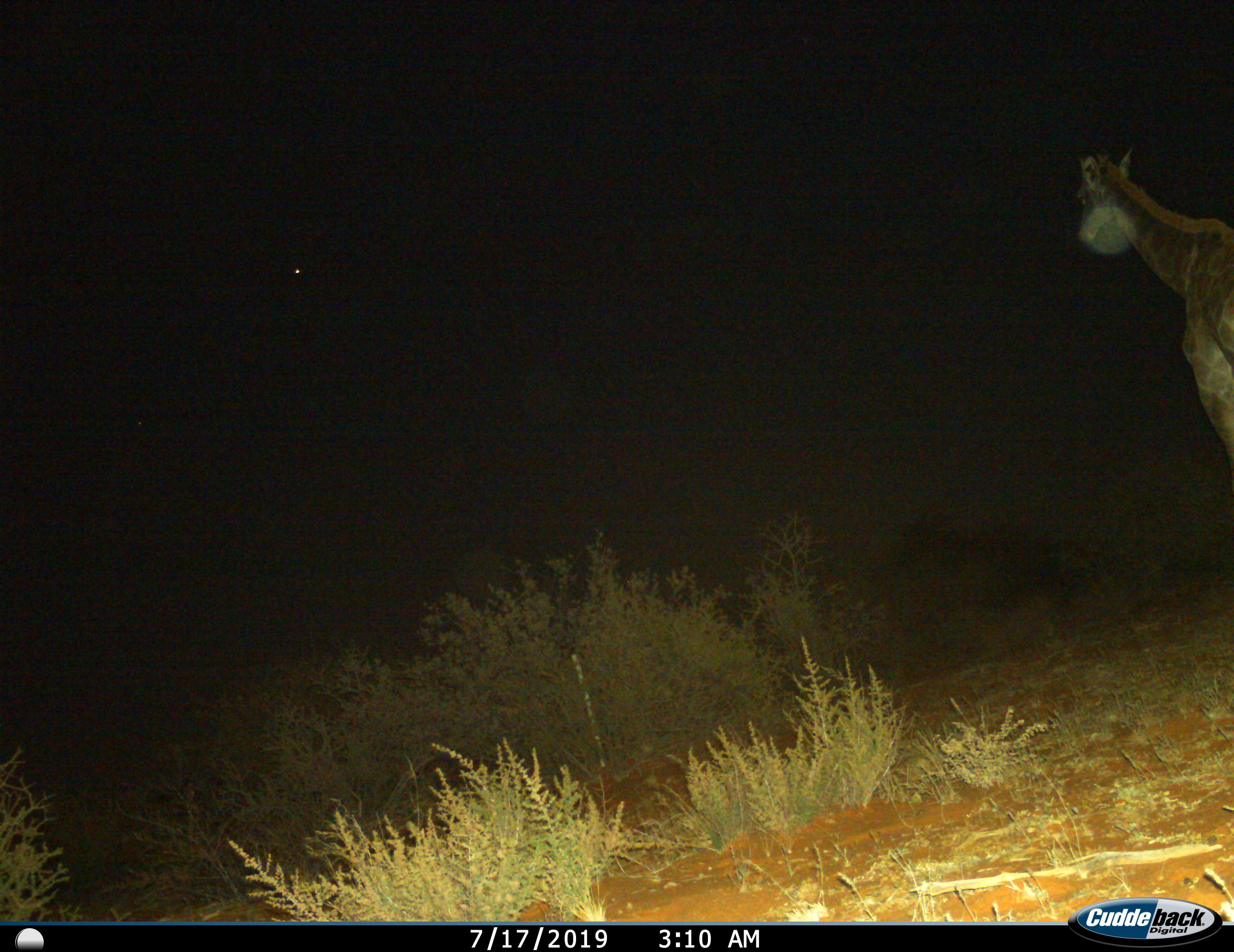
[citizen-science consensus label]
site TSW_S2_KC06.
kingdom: Animalia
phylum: Chordata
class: Mammalia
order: Artiodactyla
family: Giraffidae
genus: Giraffa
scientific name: Giraffa camelopardalis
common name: giraffe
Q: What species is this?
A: Giraffe (Giraffa camelopardalis).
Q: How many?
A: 1.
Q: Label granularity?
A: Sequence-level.